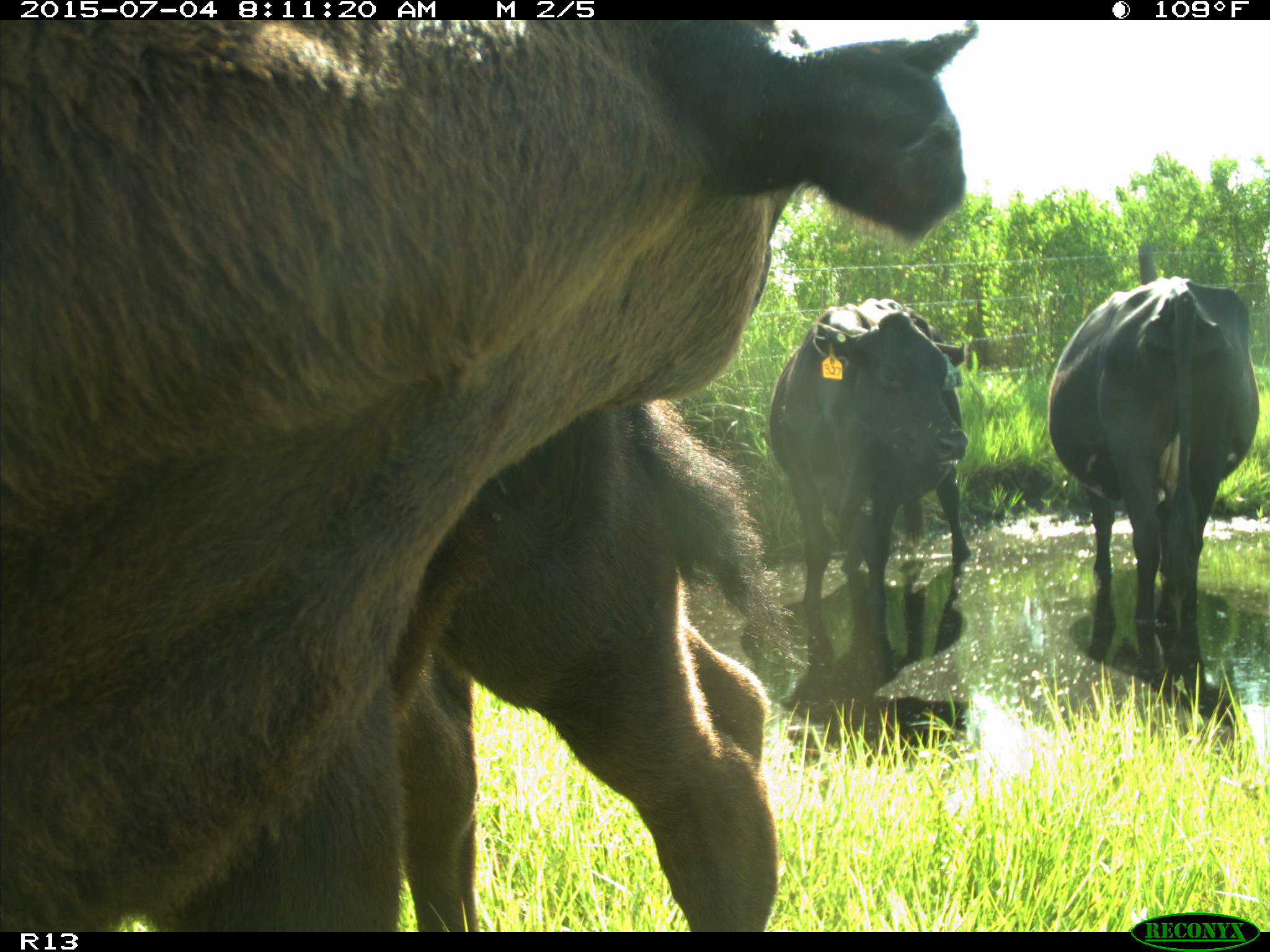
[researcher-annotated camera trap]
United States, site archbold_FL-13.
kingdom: Animalia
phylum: Chordata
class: Mammalia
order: Artiodactyla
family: Bovidae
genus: Bos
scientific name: Bos taurus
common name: domestic cow